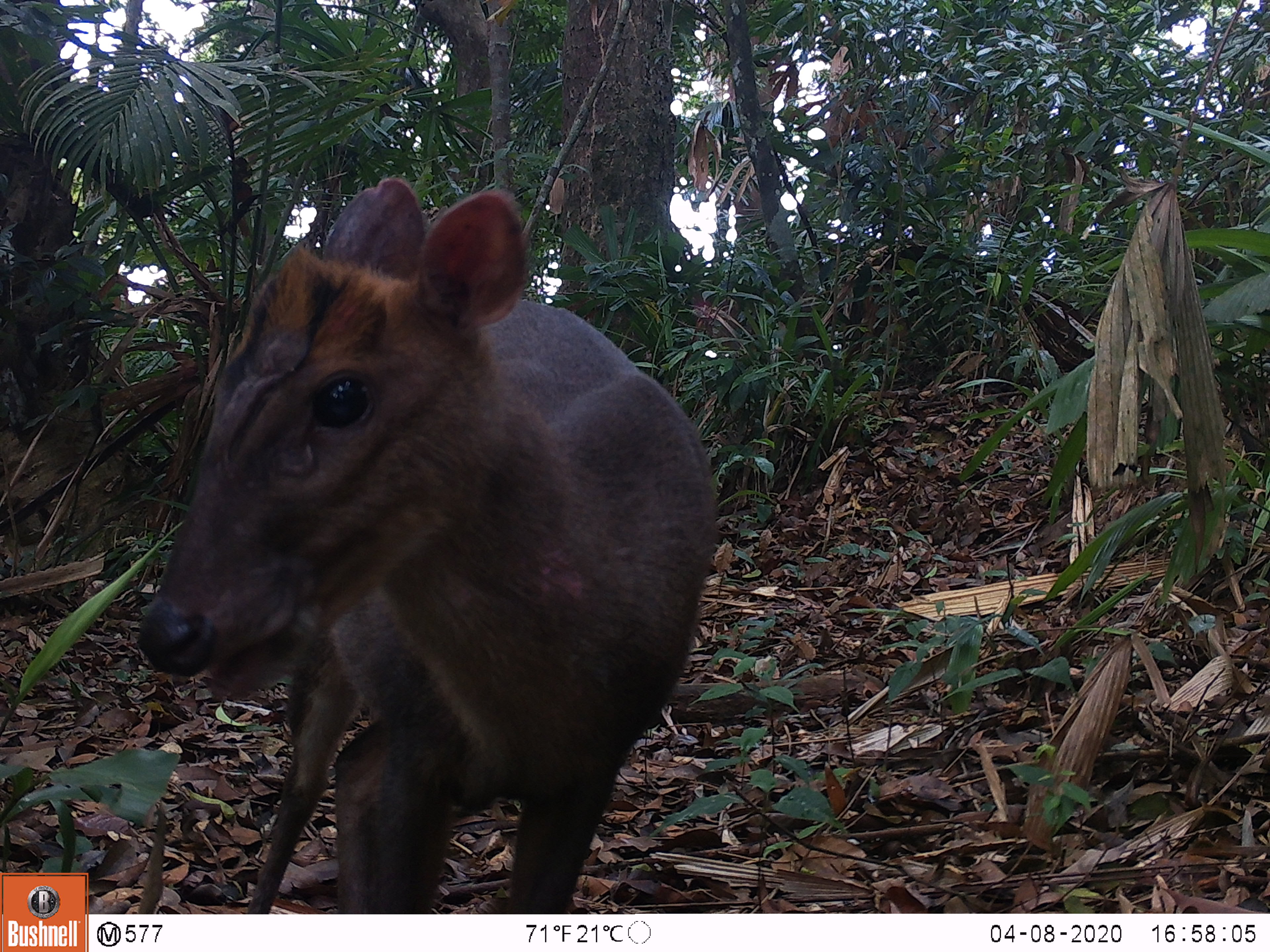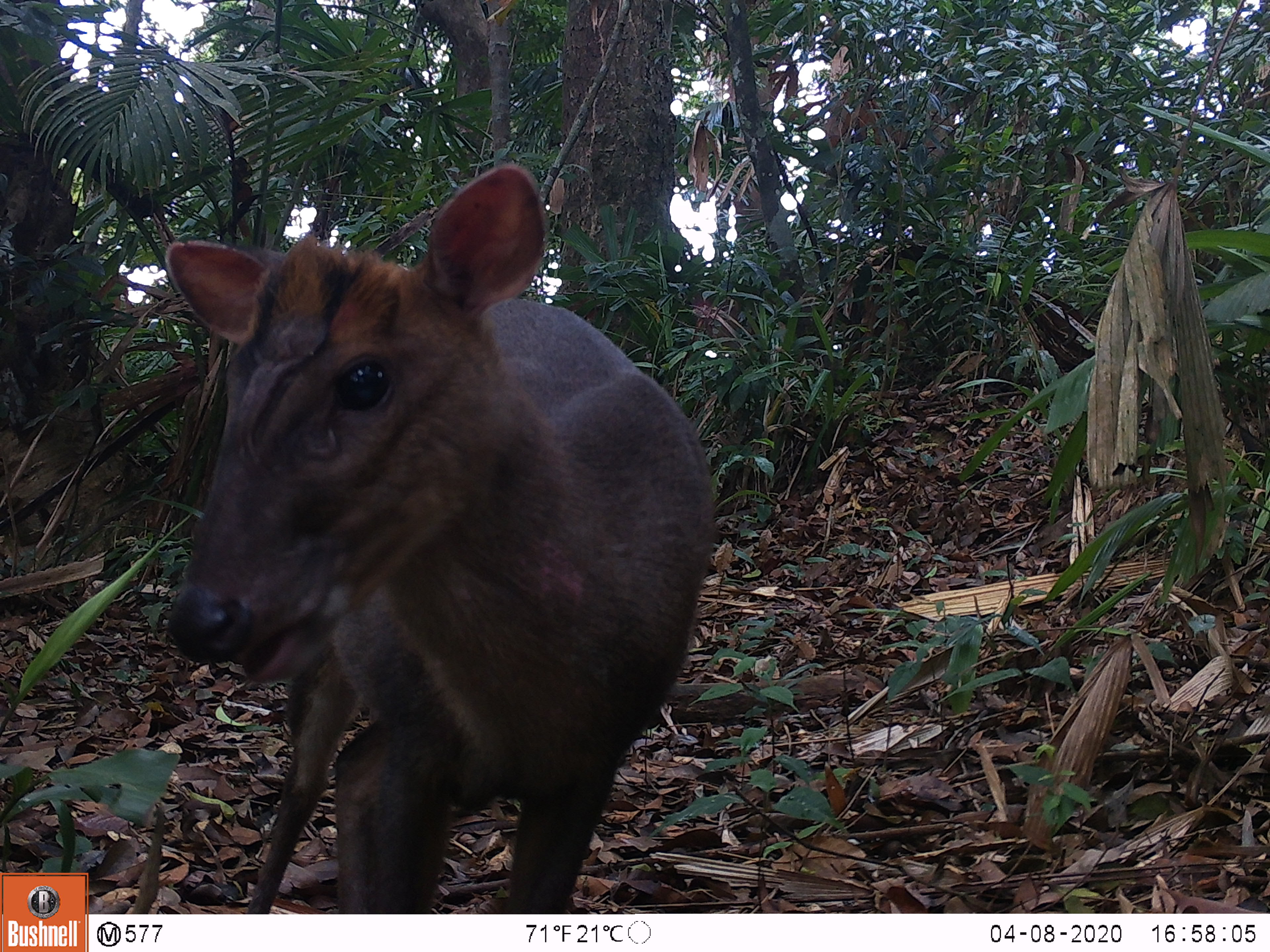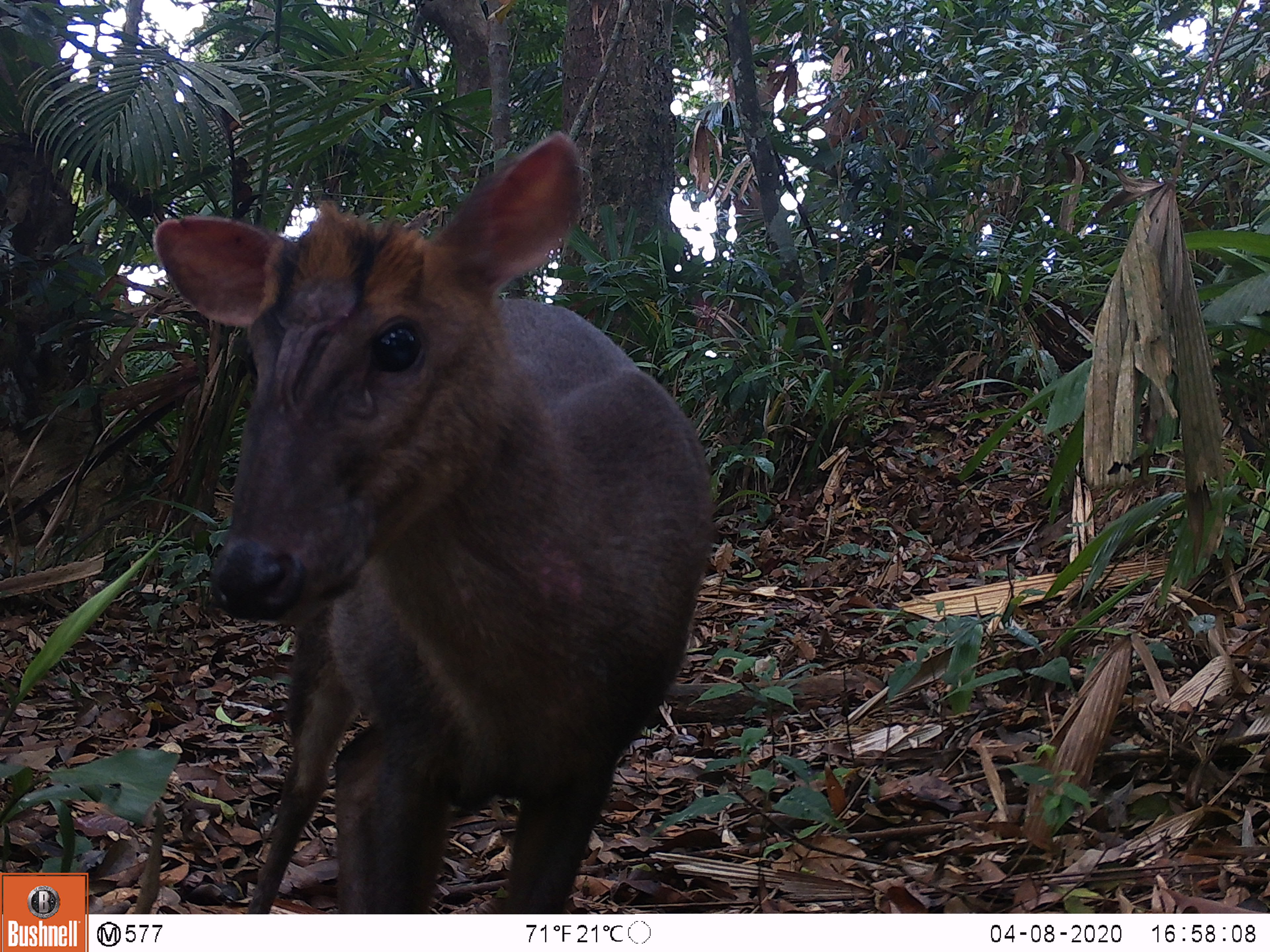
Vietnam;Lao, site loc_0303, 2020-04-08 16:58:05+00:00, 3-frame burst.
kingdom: Animalia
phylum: Chordata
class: Mammalia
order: Artiodactyla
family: Cervidae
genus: Muntiacus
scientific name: Muntiacus rooseveltorum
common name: roosevelt's muntjac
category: roosevelts muntjac group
Roosevelts muntjac group (roosevelt's muntjac) (Muntiacus rooseveltorum). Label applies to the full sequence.